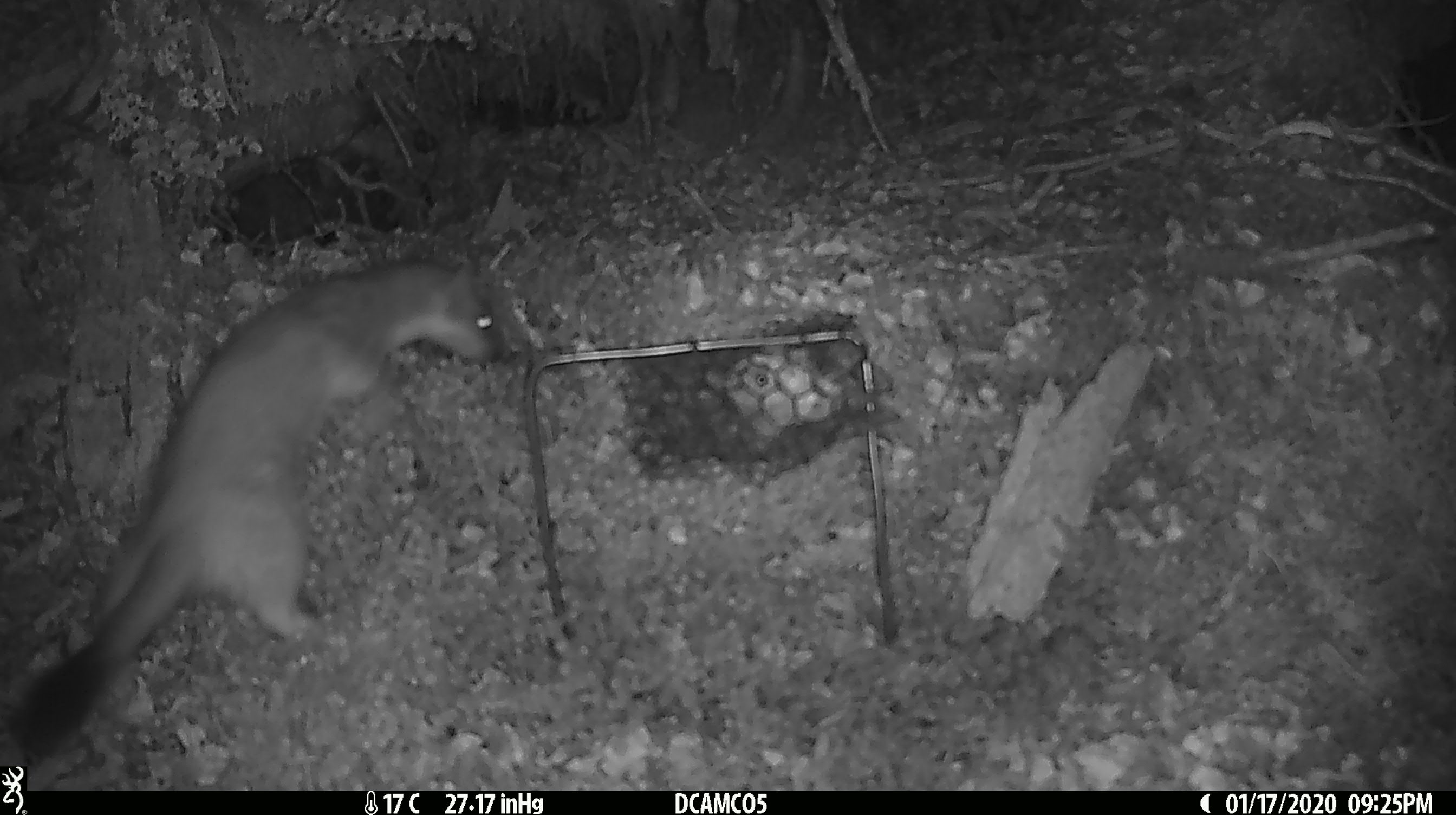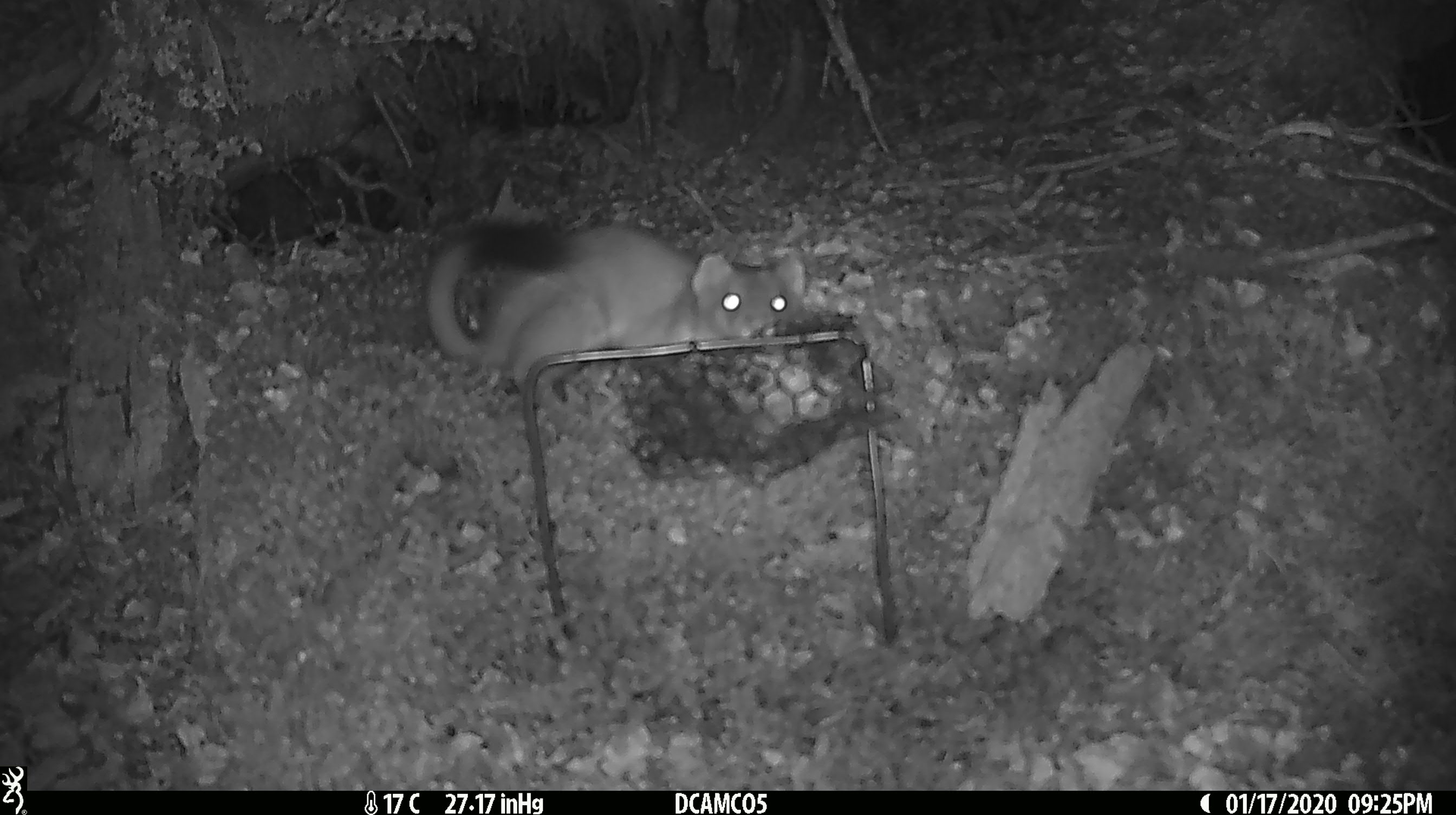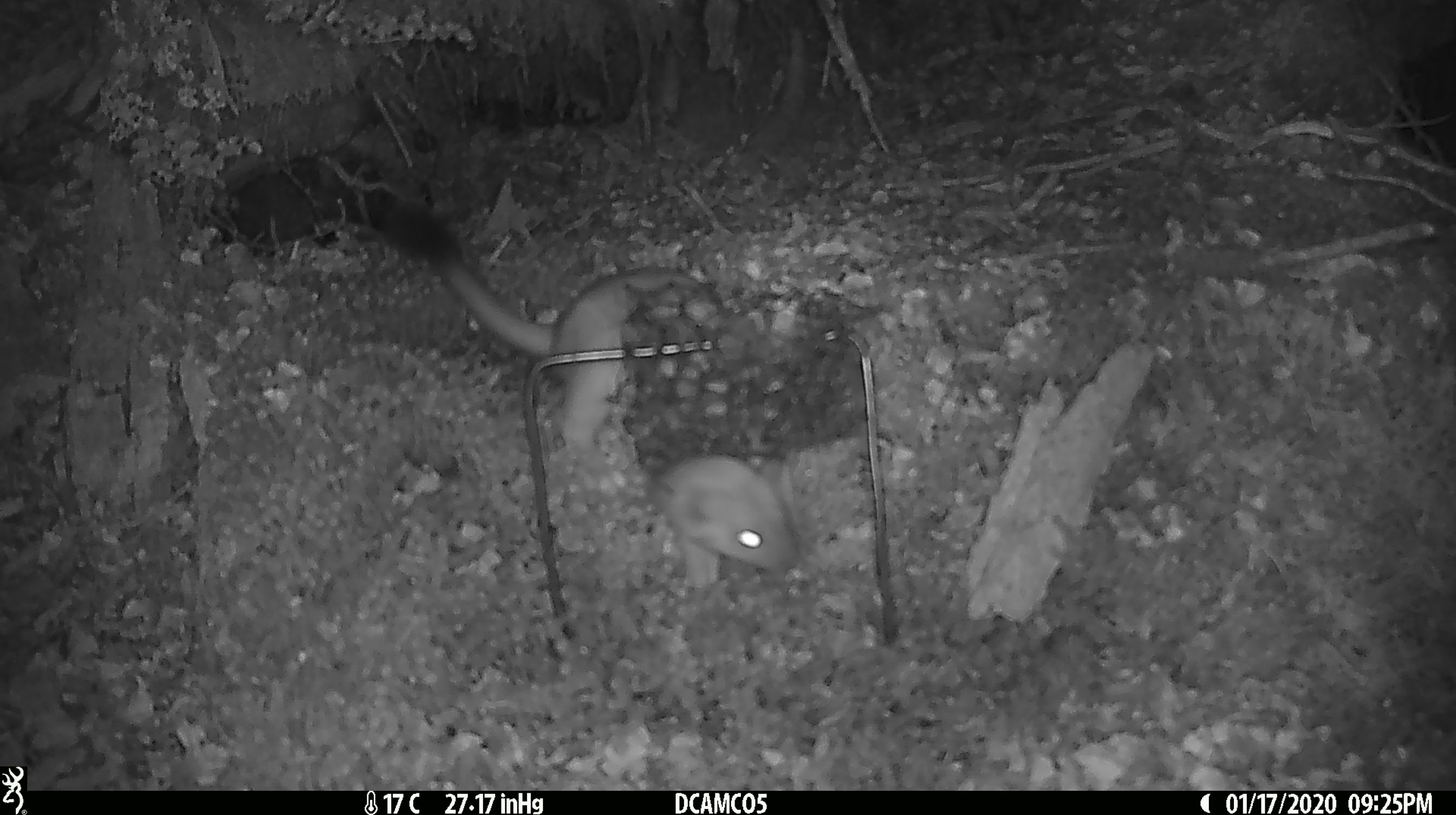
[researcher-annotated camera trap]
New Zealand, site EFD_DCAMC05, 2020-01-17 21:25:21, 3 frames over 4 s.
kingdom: Animalia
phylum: Chordata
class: Mammalia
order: Carnivora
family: Mustelidae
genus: Mustela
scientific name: Mustela erminea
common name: stoat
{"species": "stoat (Mustela erminea)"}